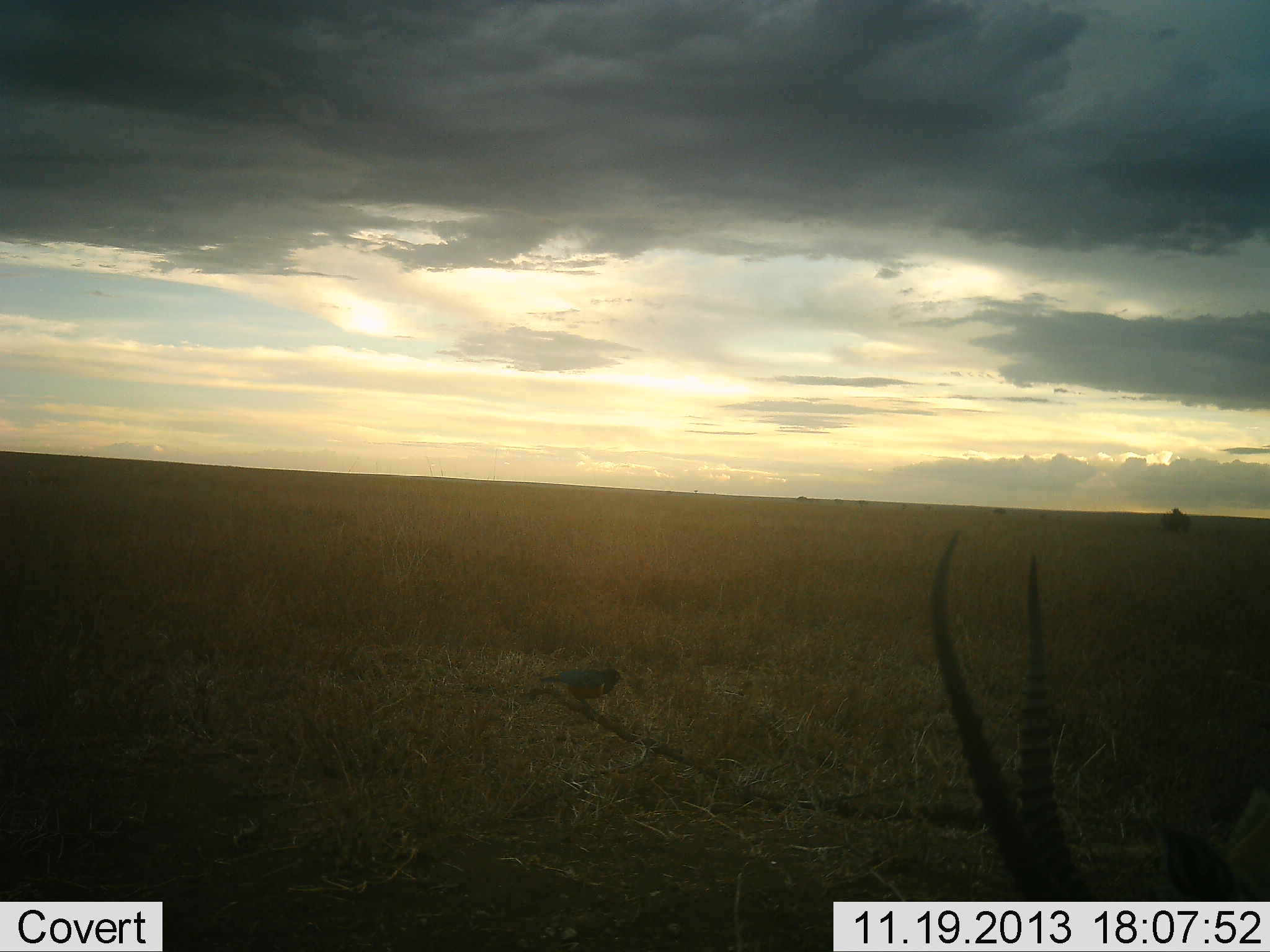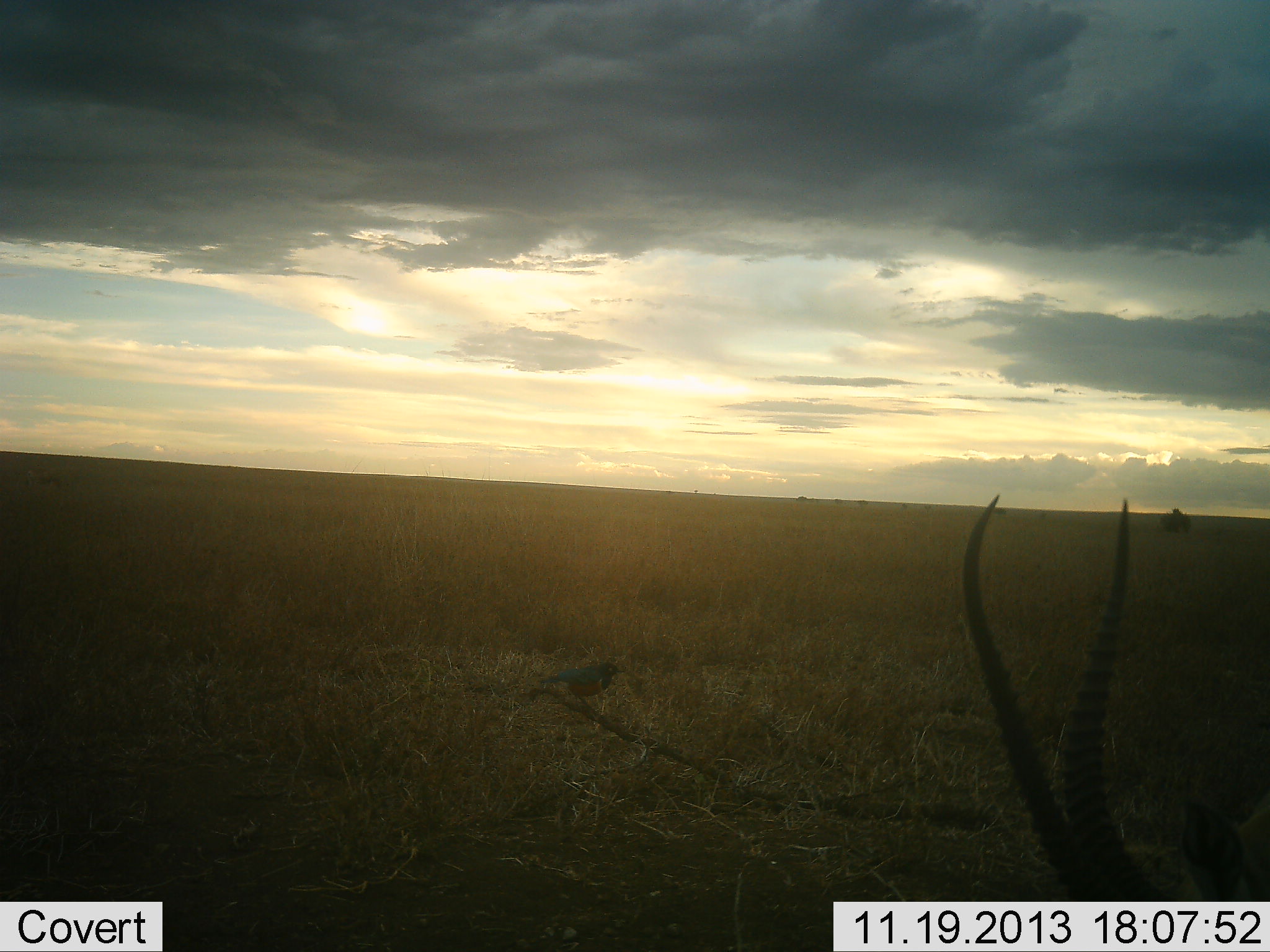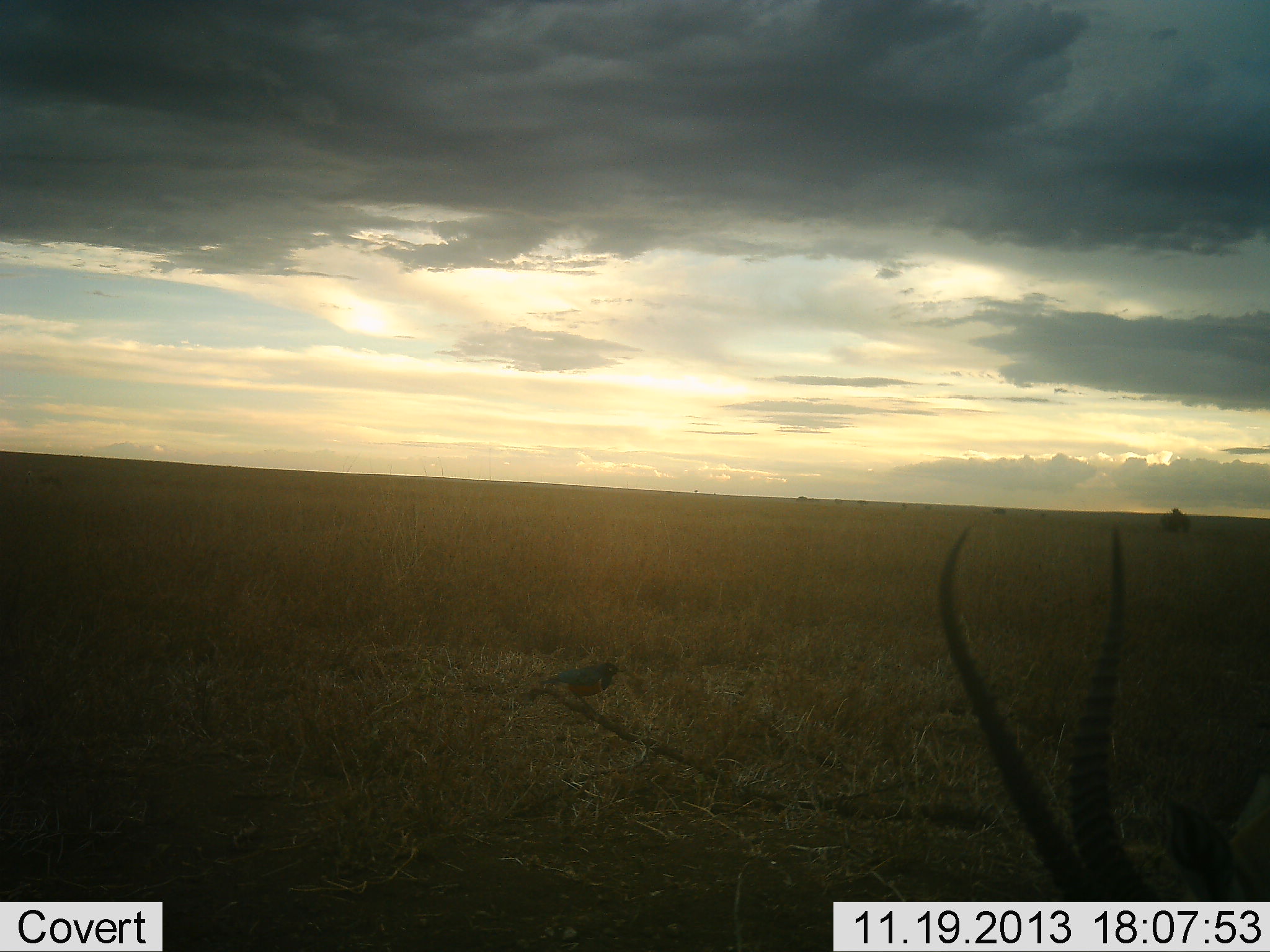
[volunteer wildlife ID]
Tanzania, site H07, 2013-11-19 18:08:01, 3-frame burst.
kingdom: Animalia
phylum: Chordata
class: Mammalia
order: Artiodactyla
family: Bovidae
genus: Nanger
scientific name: Nanger granti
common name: grant's gazelle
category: gazellegrants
Gazellegrants (grant's gazelle) (Nanger granti), count 1. Behavior (volunteer vote fractions): standing 60%, resting 10%, moving 0%, interacting 0%. Young present (vote fraction): 0%. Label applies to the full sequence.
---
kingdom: Animalia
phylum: Chordata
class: Aves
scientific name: Aves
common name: bird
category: otherbird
Otherbird (bird) (Aves), count 1. Behavior (volunteer vote fractions): standing 94%, resting 12%, moving 0%, interacting 0%. Young present (vote fraction): 0%. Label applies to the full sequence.